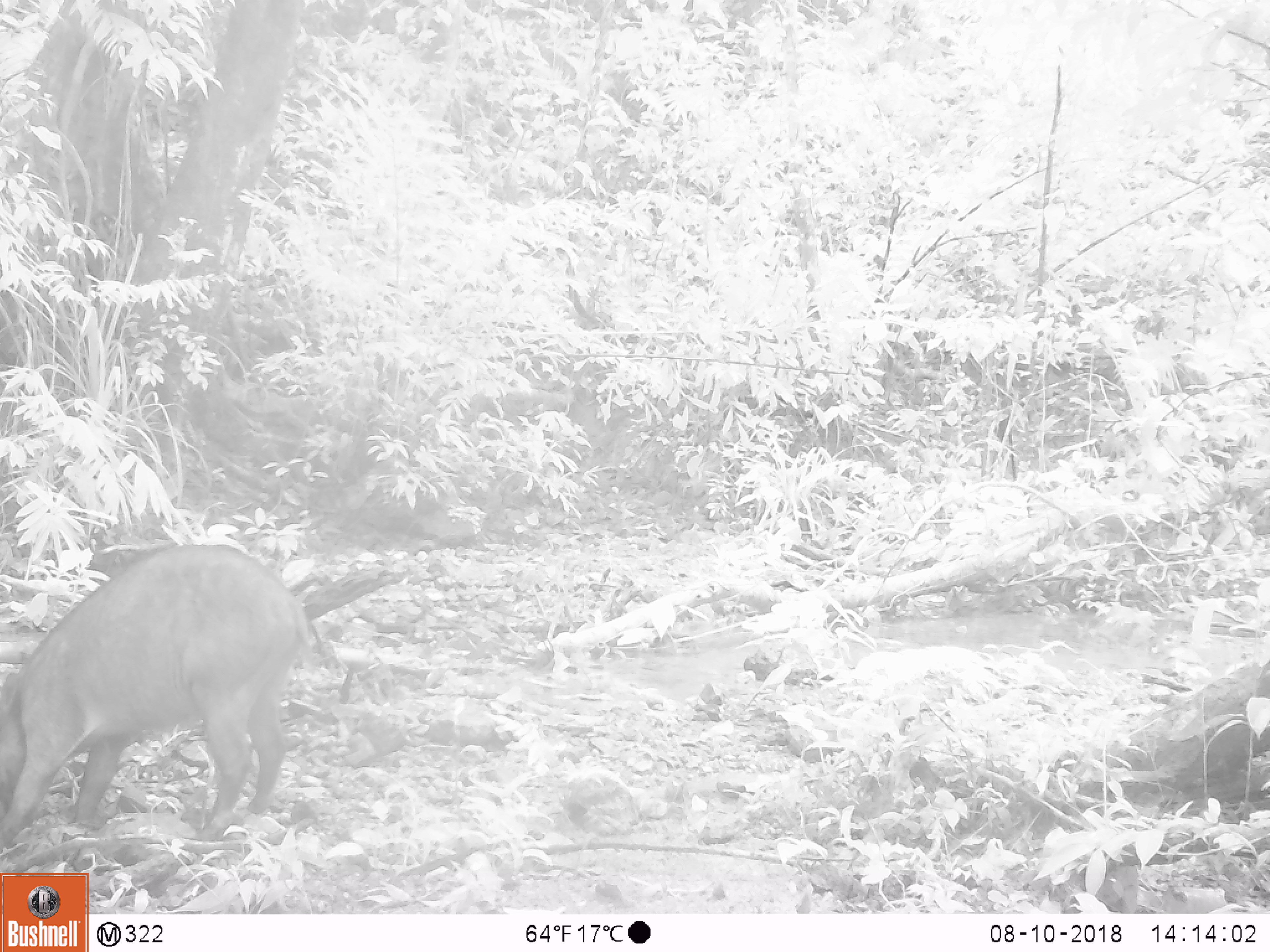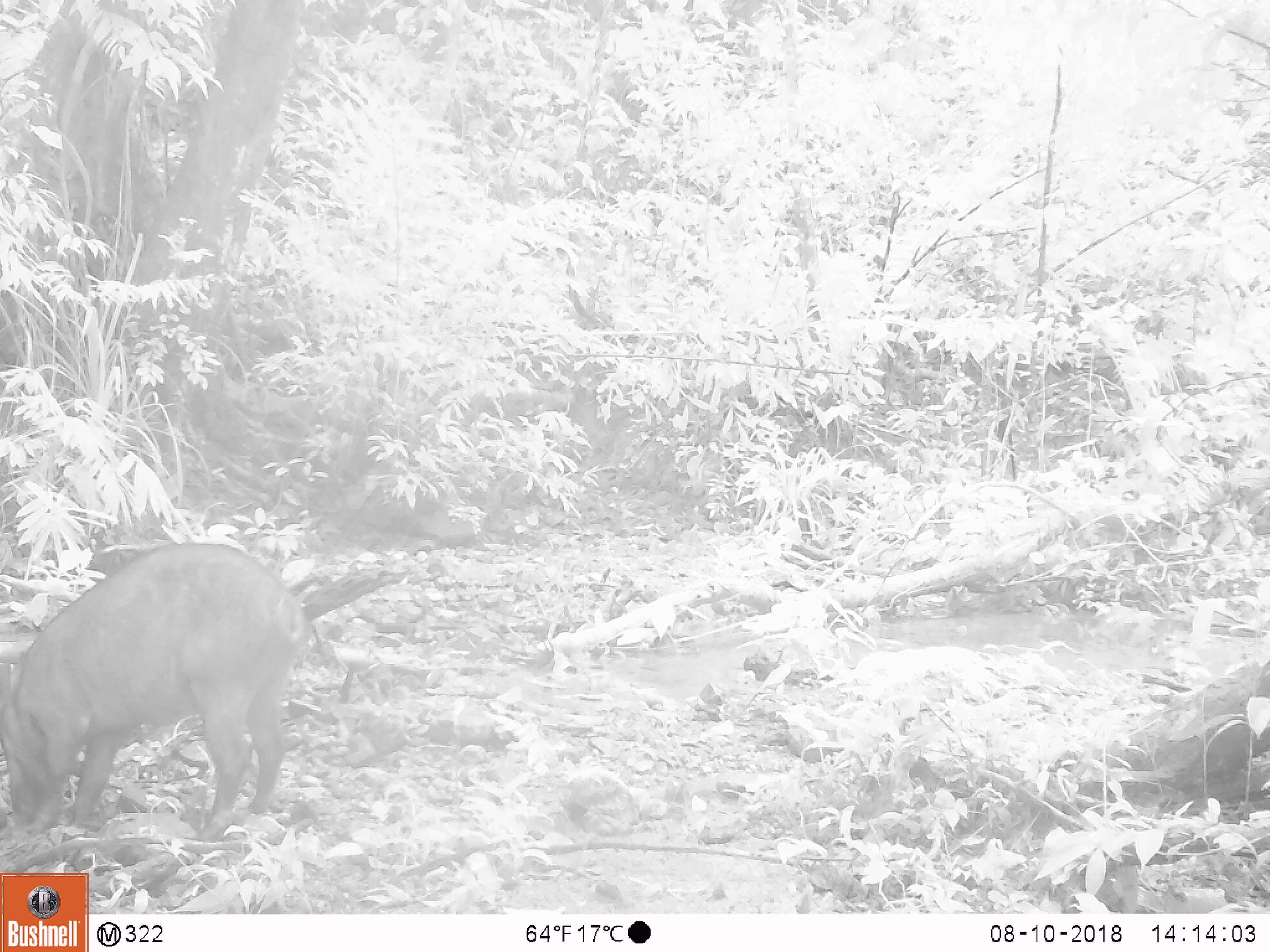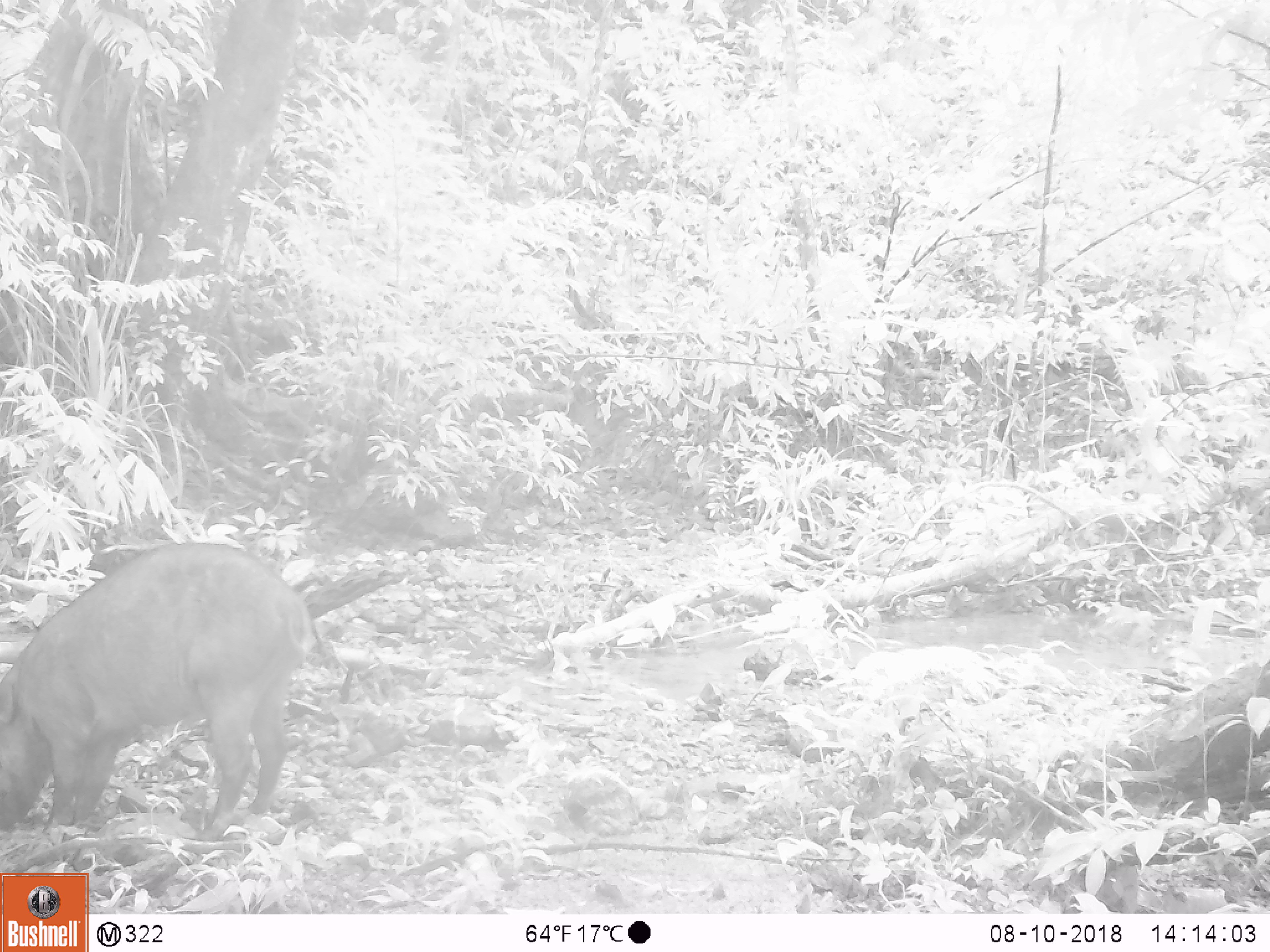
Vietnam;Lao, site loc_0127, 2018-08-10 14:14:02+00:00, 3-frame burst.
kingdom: Animalia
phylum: Chordata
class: Mammalia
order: Artiodactyla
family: Suidae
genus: Sus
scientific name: Sus scrofa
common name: eurasian wild pig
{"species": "eurasian wild pig (Sus scrofa)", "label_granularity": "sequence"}